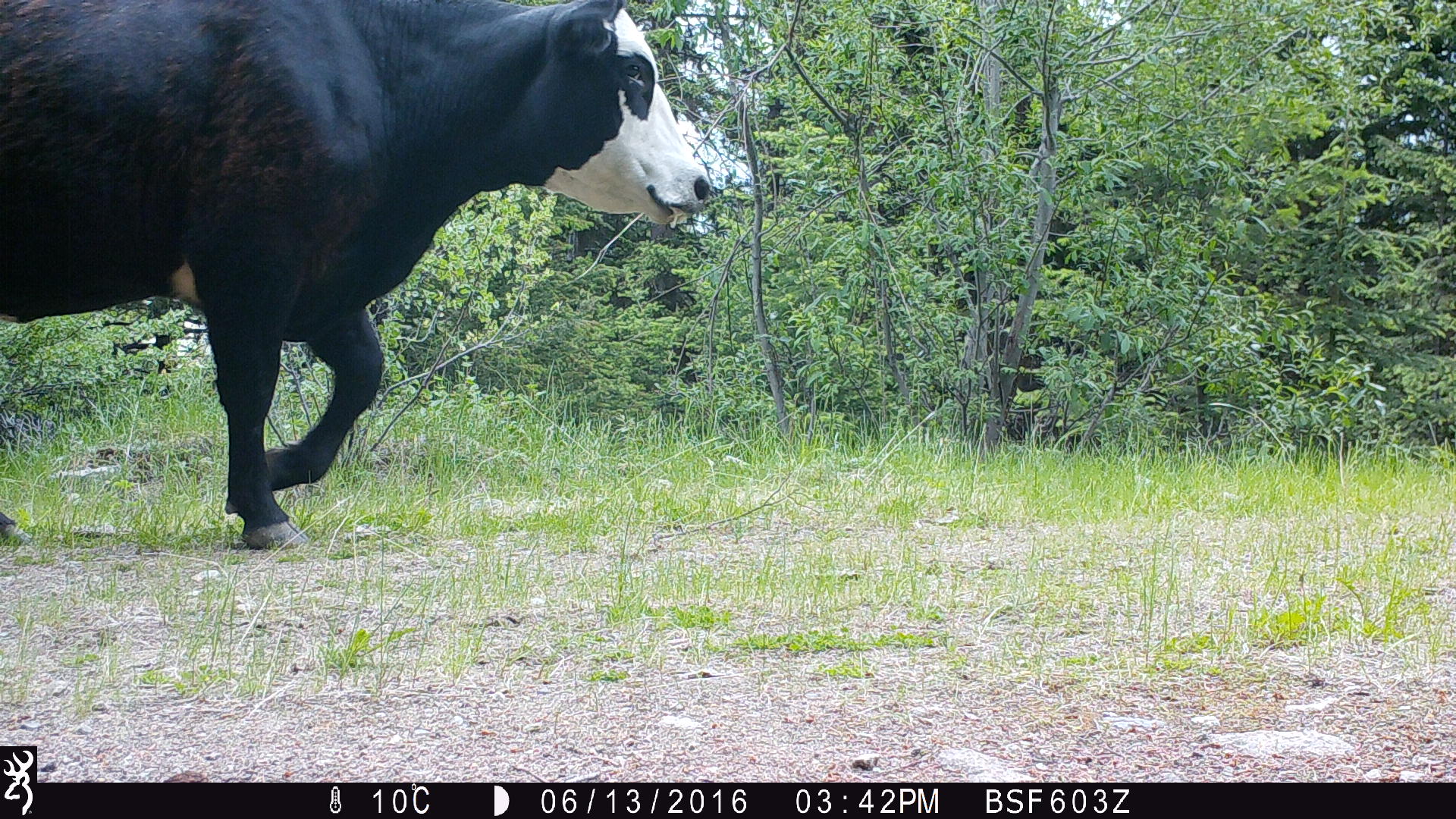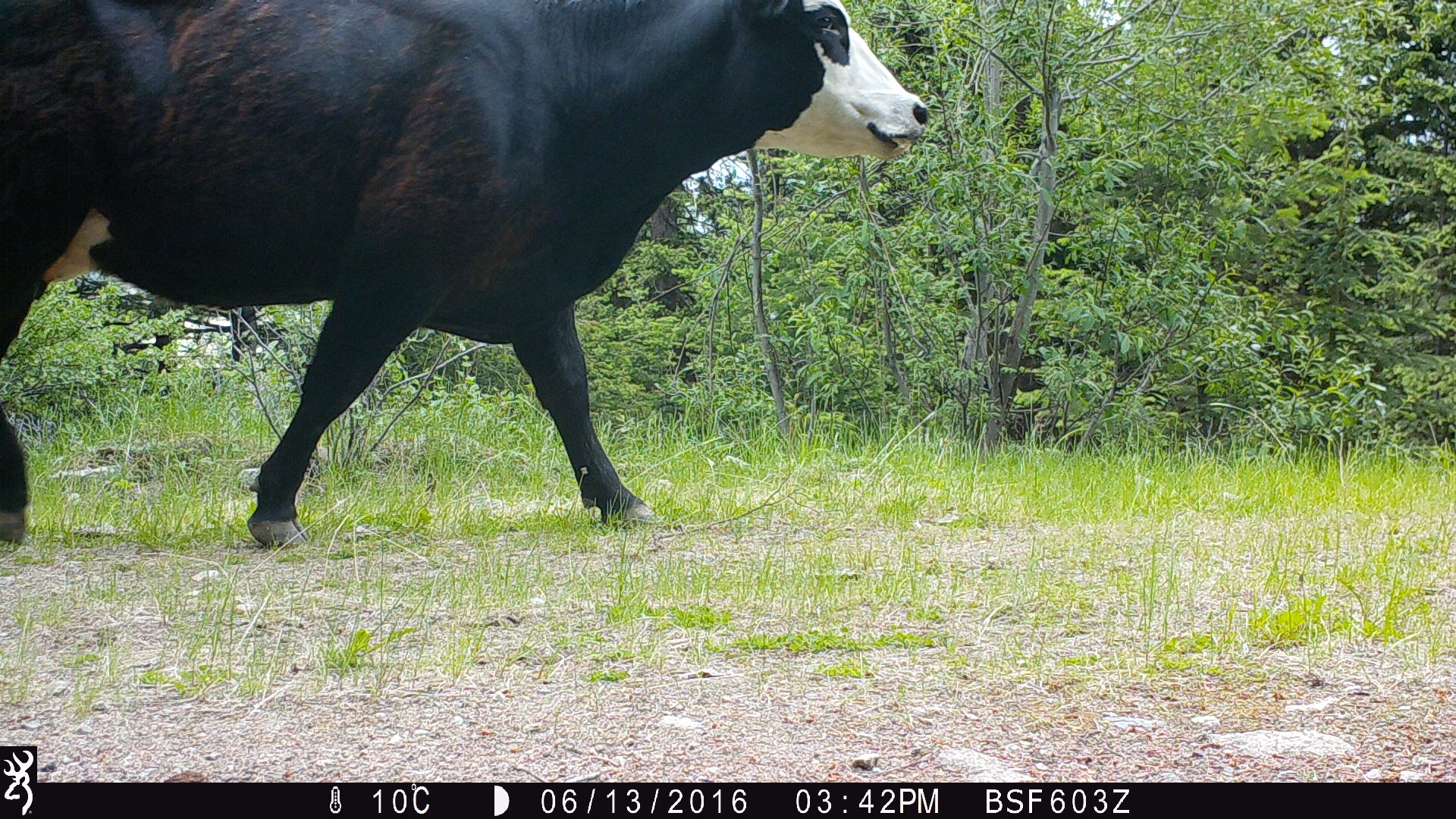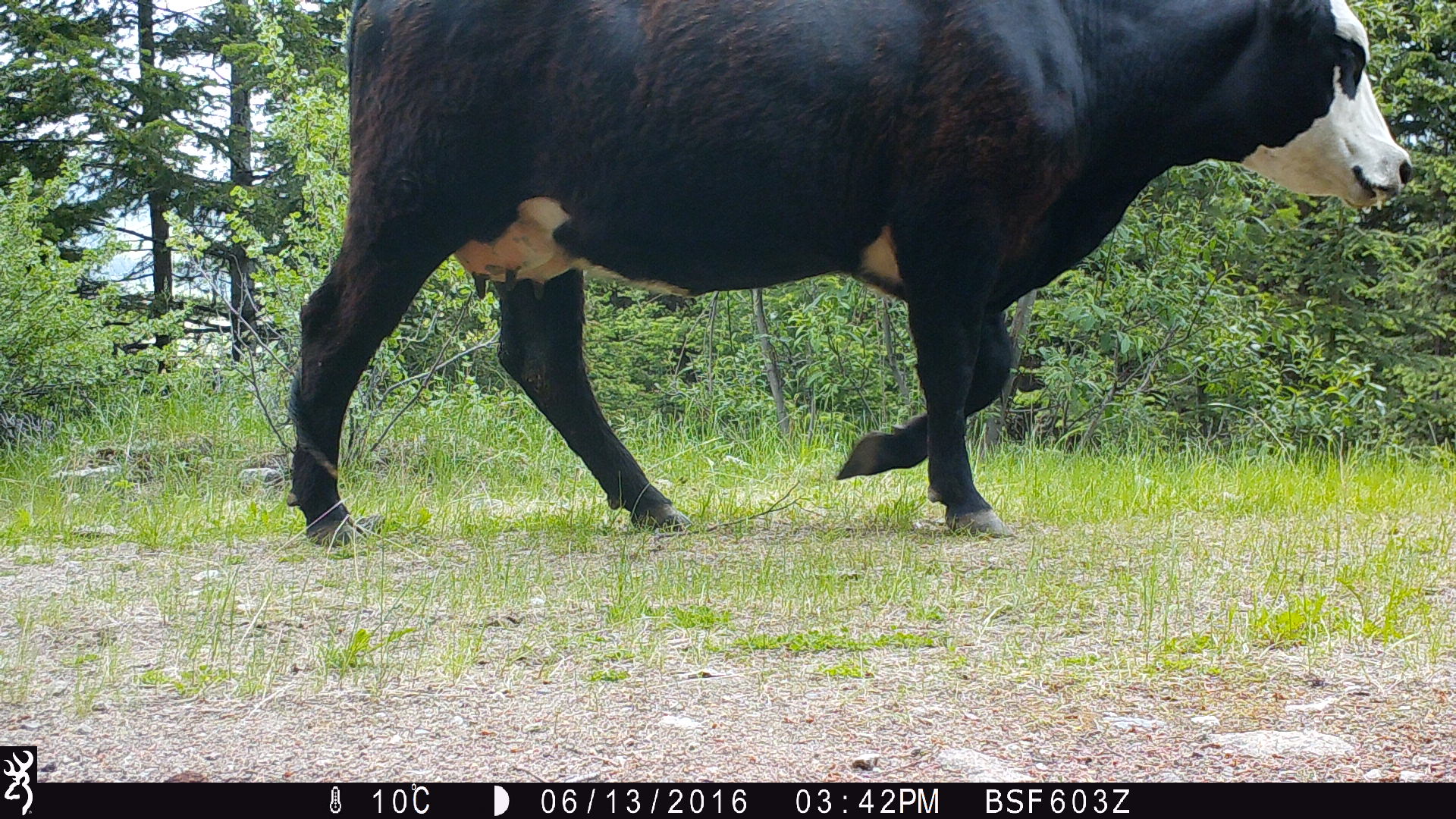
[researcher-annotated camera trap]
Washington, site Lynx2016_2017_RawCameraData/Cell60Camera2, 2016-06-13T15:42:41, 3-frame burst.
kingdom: Animalia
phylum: Chordata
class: Mammalia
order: Artiodactyla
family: Bovidae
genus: Bos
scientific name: Bos taurus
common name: domestic cattle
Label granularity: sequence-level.